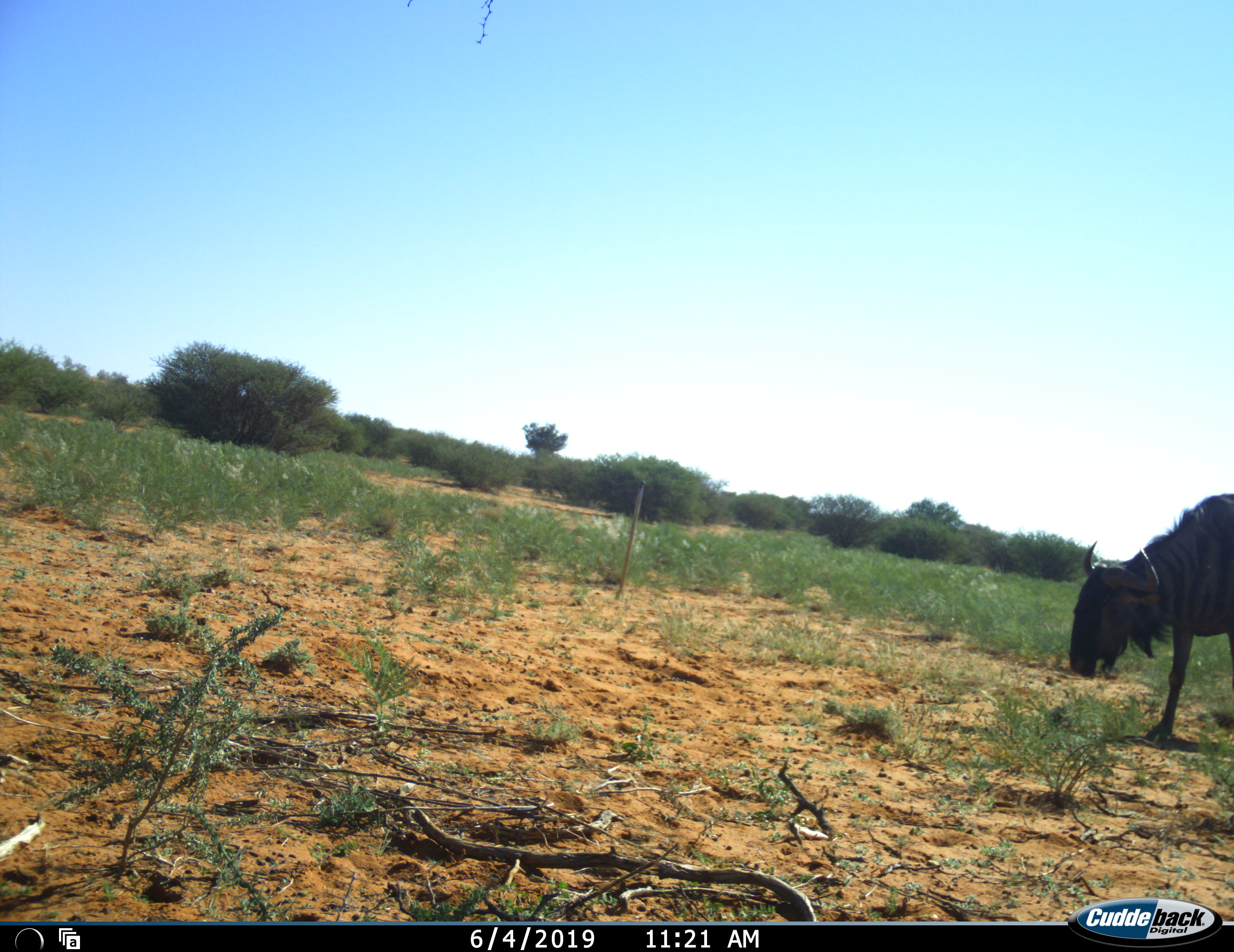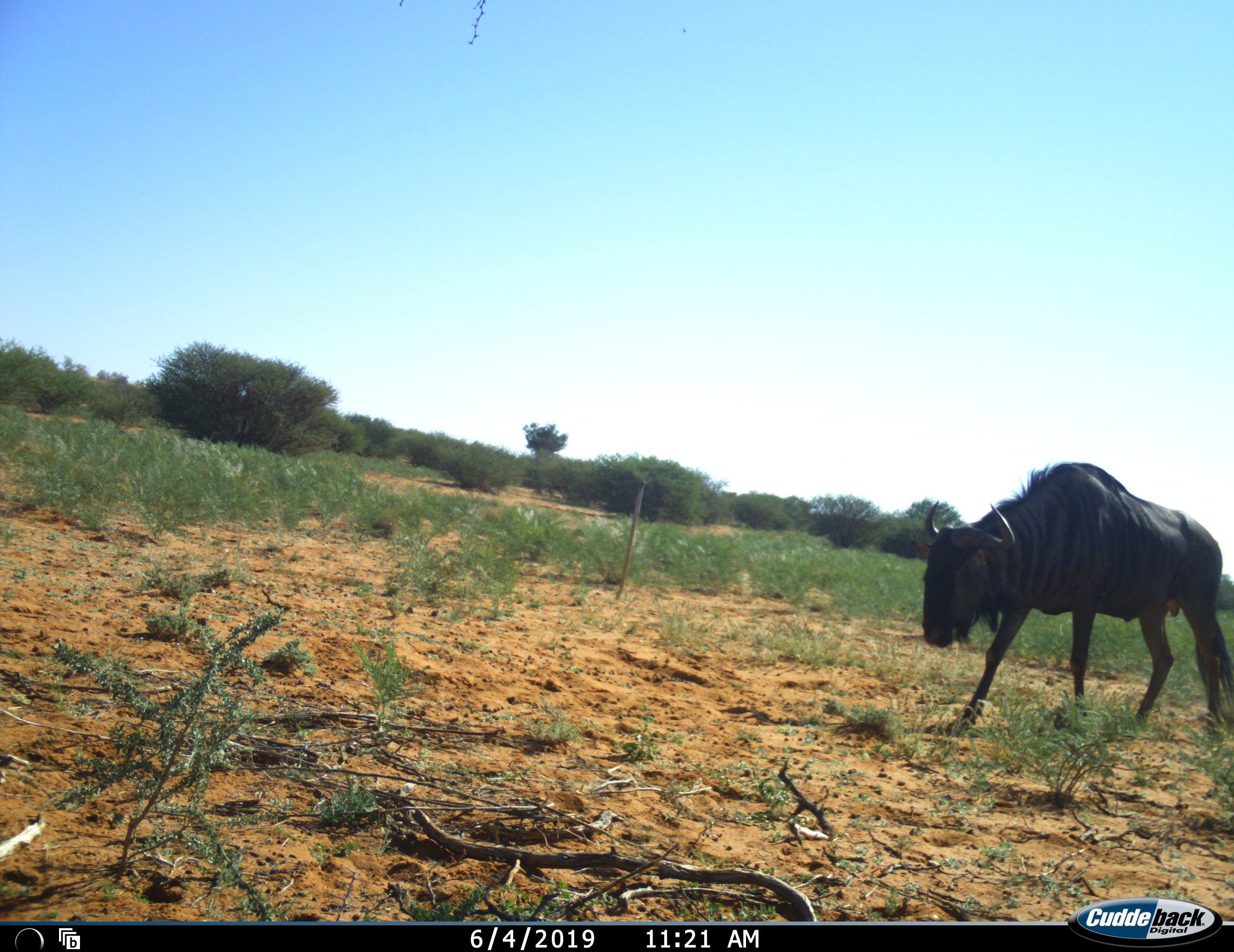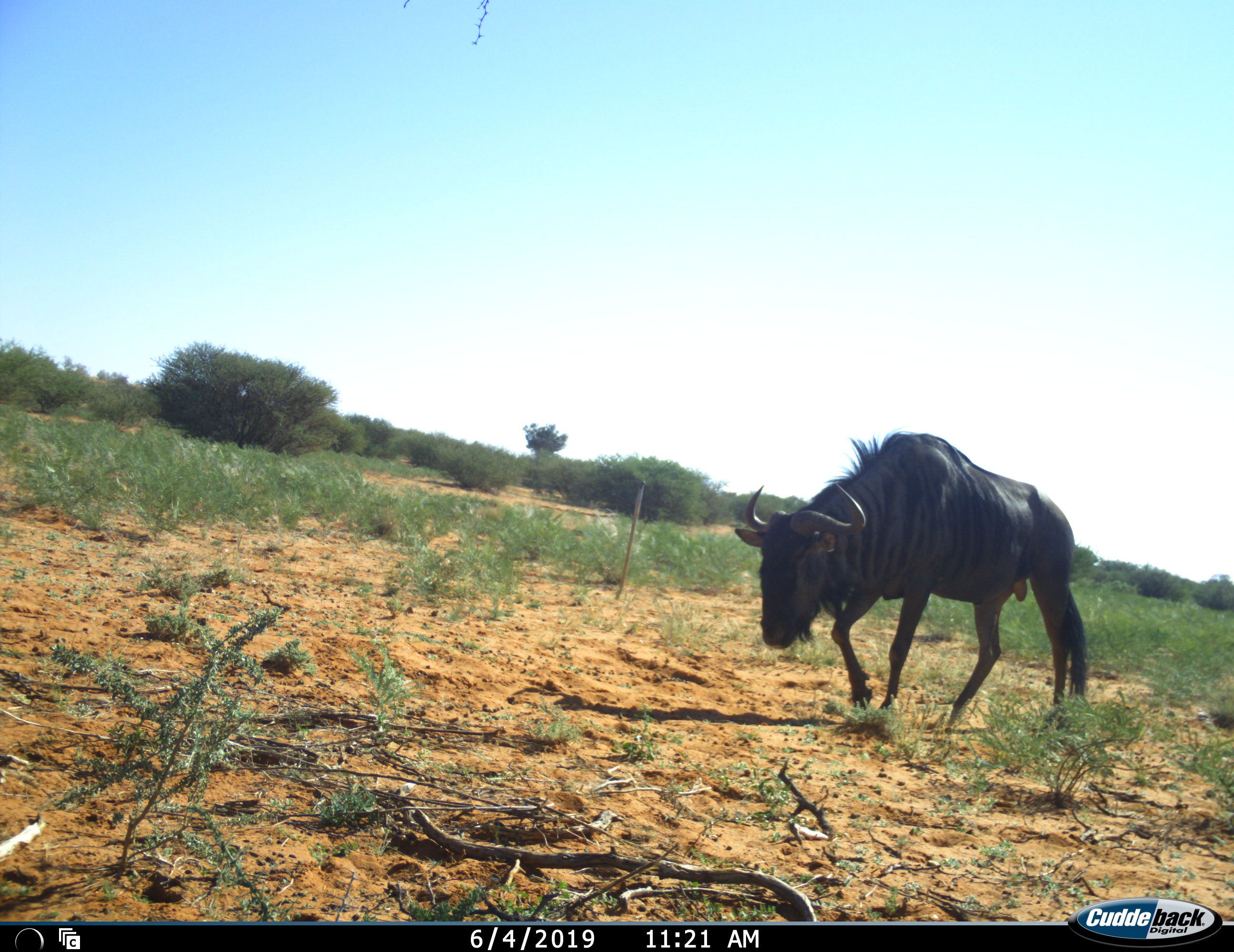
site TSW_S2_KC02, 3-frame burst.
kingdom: Animalia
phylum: Chordata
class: Mammalia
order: Artiodactyla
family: Bovidae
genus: Connochaetes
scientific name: Connochaetes taurinus taurinus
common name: blue wildebeest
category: wildebeestblue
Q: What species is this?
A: Wildebeestblue (blue wildebeest) (Connochaetes taurinus taurinus).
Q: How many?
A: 1.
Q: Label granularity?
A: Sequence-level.